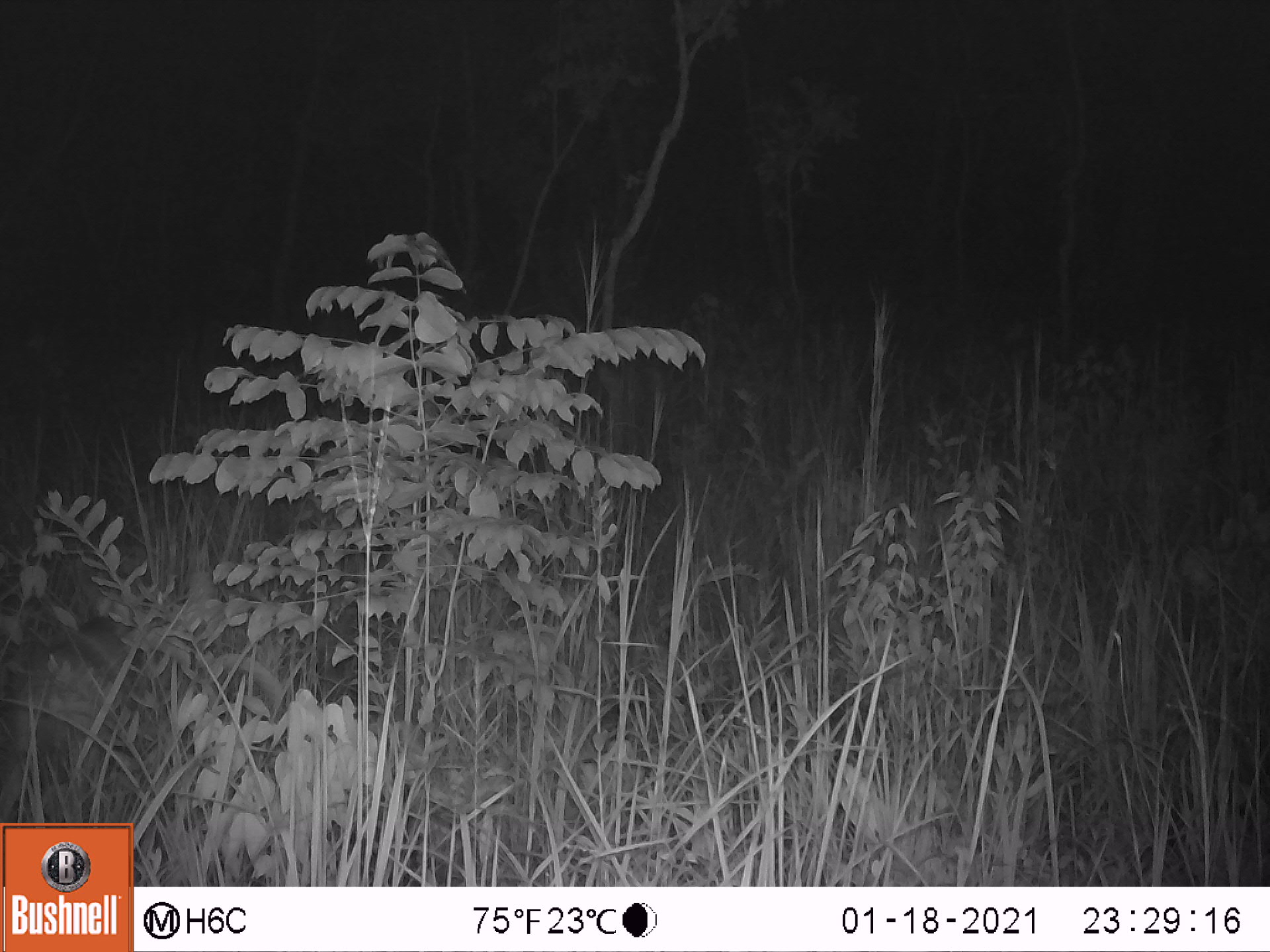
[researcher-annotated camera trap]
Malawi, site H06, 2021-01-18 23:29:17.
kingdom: Animalia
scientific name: Animalia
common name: other animal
Other animal (Animalia), count 1.